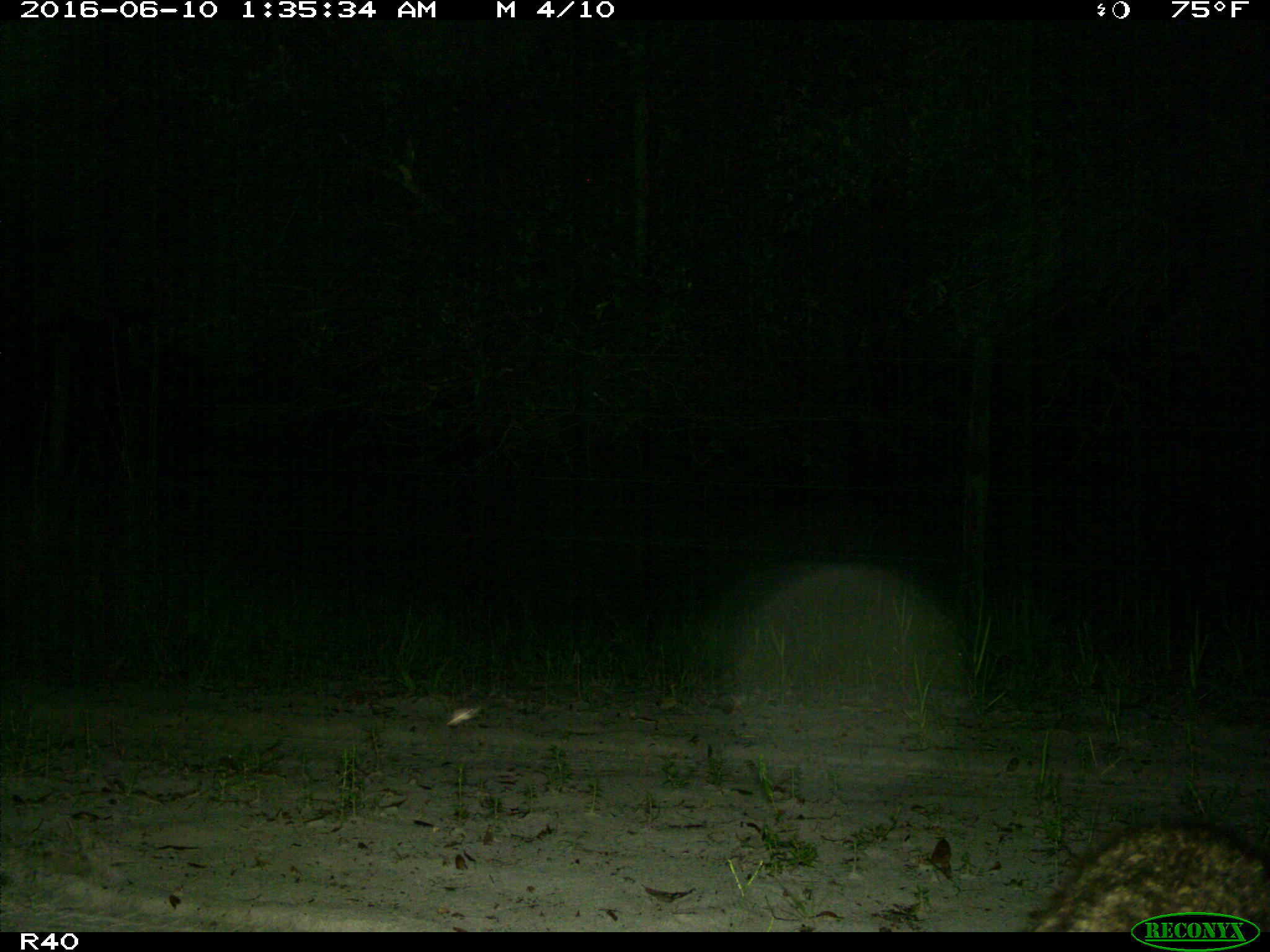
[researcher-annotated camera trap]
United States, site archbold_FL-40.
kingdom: Animalia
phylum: Chordata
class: Mammalia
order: Carnivora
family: Procyonidae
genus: Procyon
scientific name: Procyon lotor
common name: common raccoon